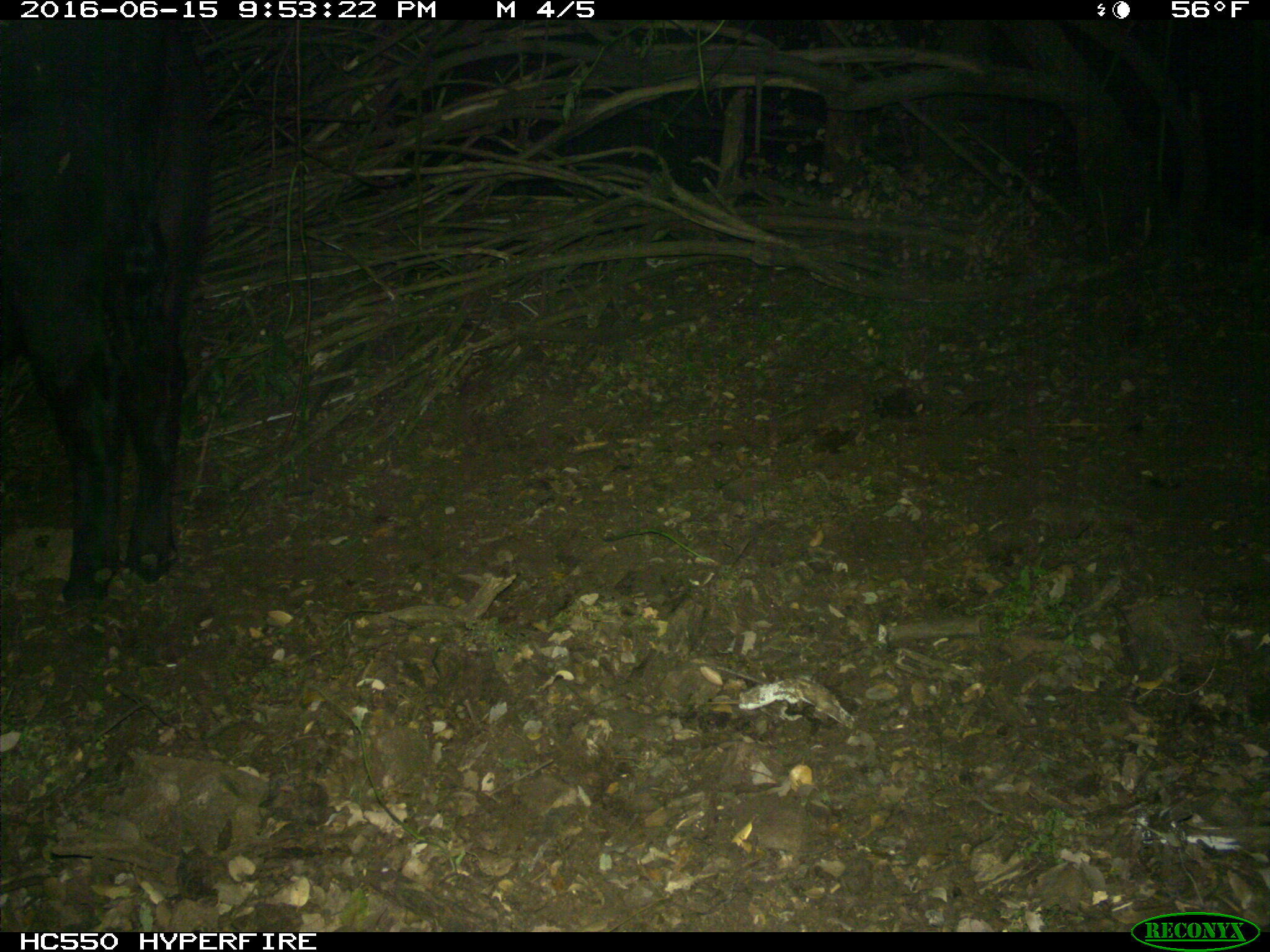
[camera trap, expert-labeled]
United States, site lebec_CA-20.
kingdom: Animalia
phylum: Chordata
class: Mammalia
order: Artiodactyla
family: Bovidae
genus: Bos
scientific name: Bos taurus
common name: domestic cow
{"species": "Bos taurus (domestic cow)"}